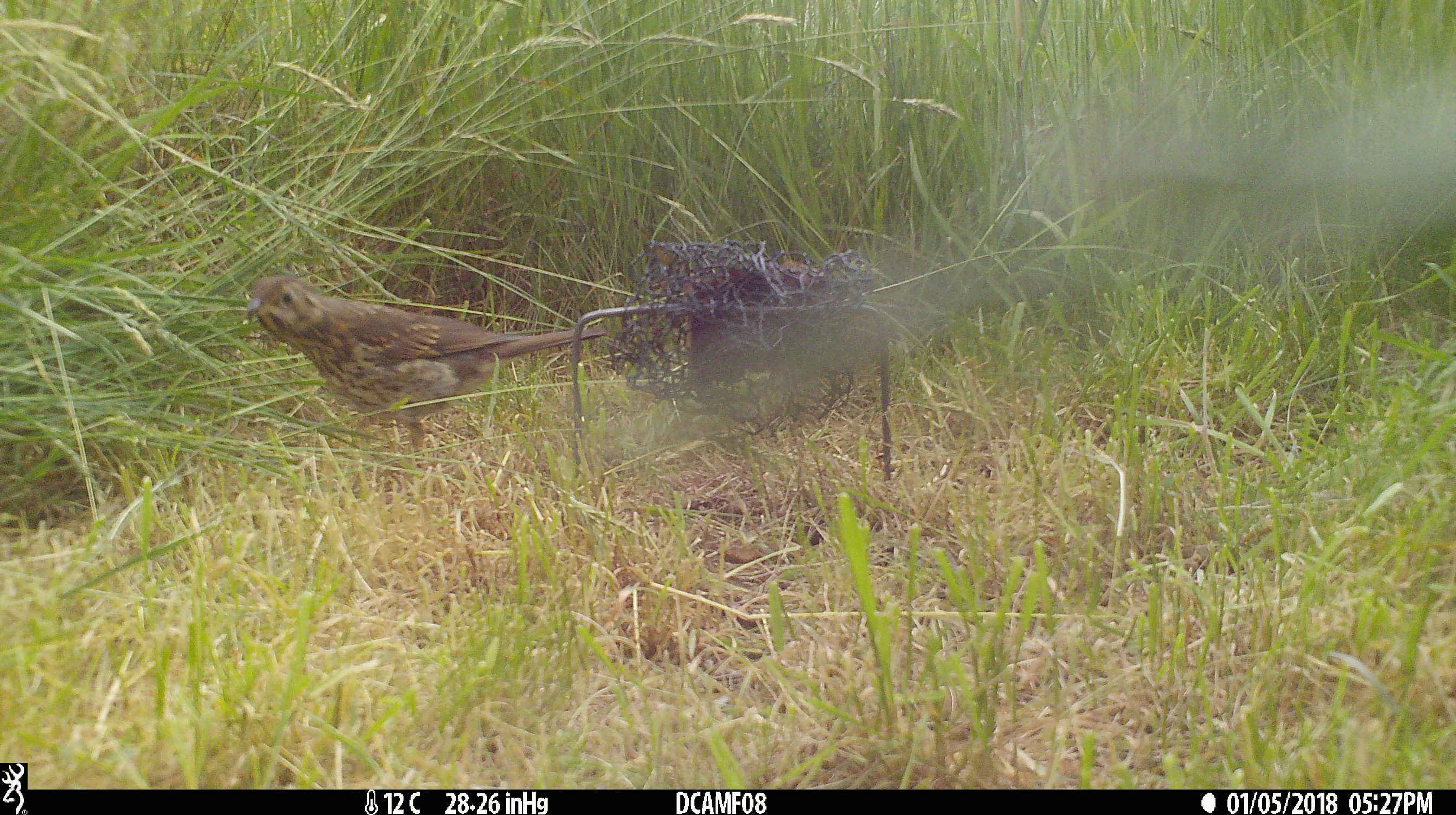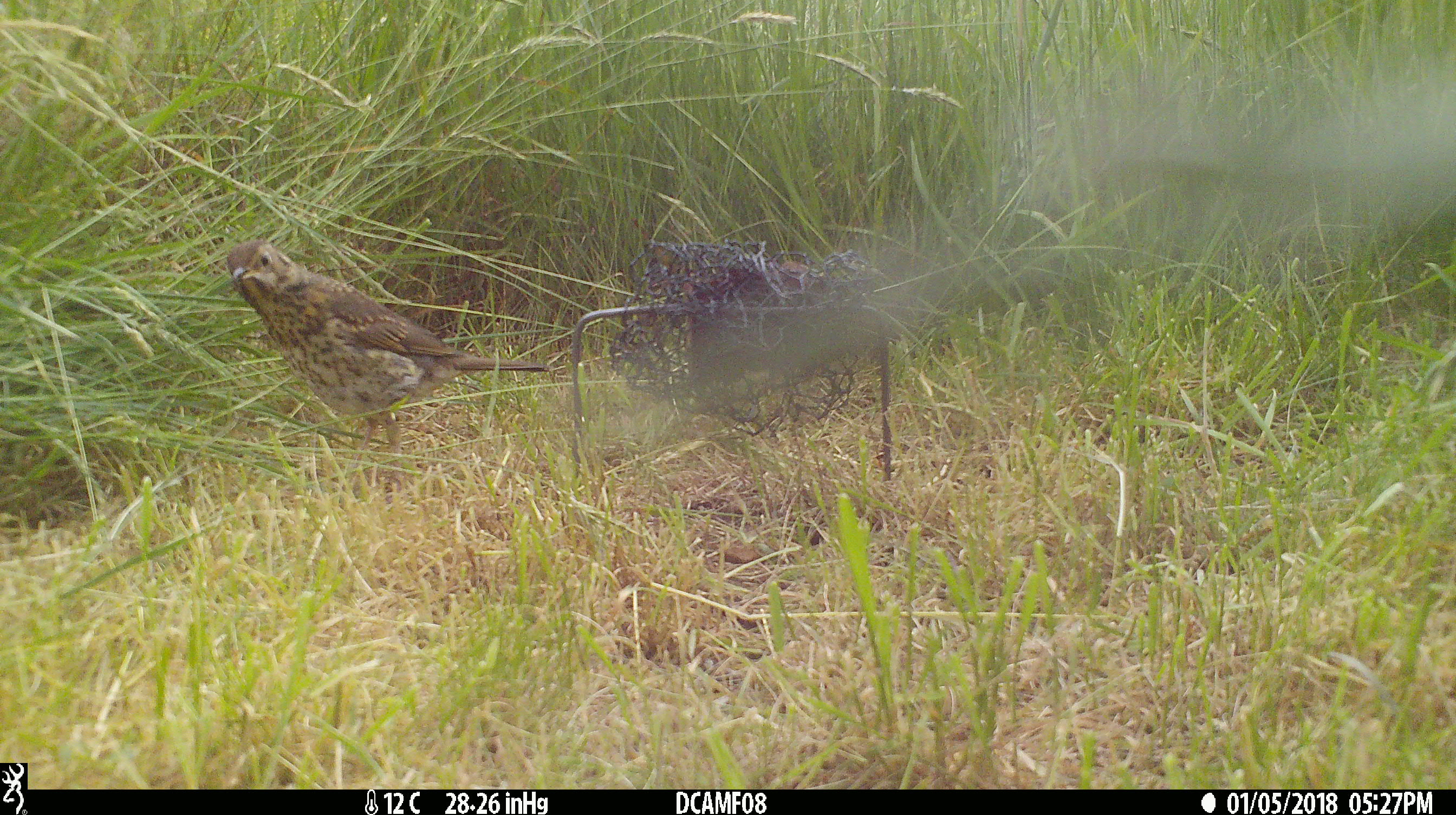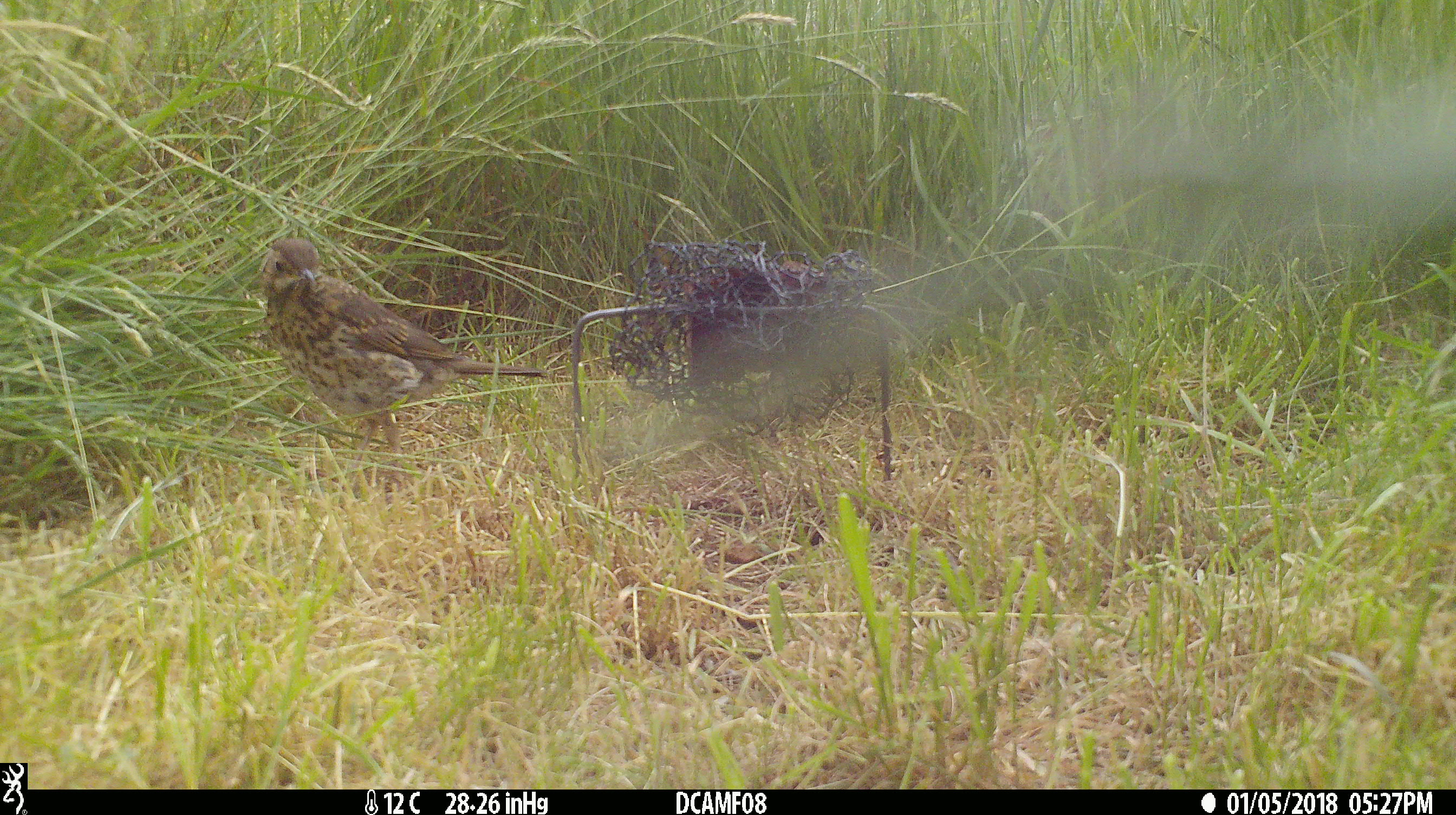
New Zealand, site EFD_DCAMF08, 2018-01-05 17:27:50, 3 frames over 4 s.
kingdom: Animalia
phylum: Chordata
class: Aves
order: Passeriformes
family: Turdidae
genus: Turdus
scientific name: Turdus philomelos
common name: song thrush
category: thrush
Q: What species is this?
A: Thrush (song thrush) (Turdus philomelos).